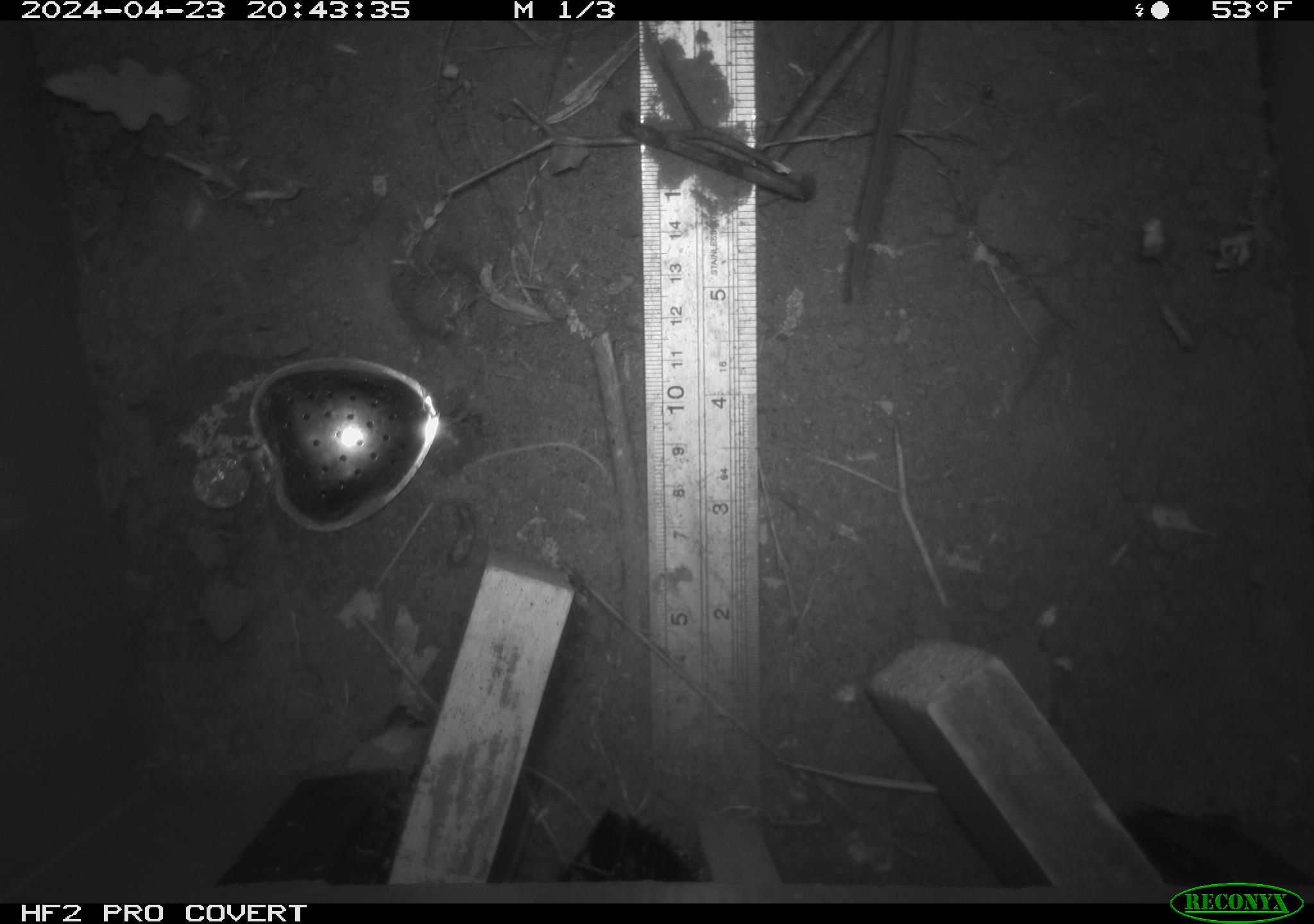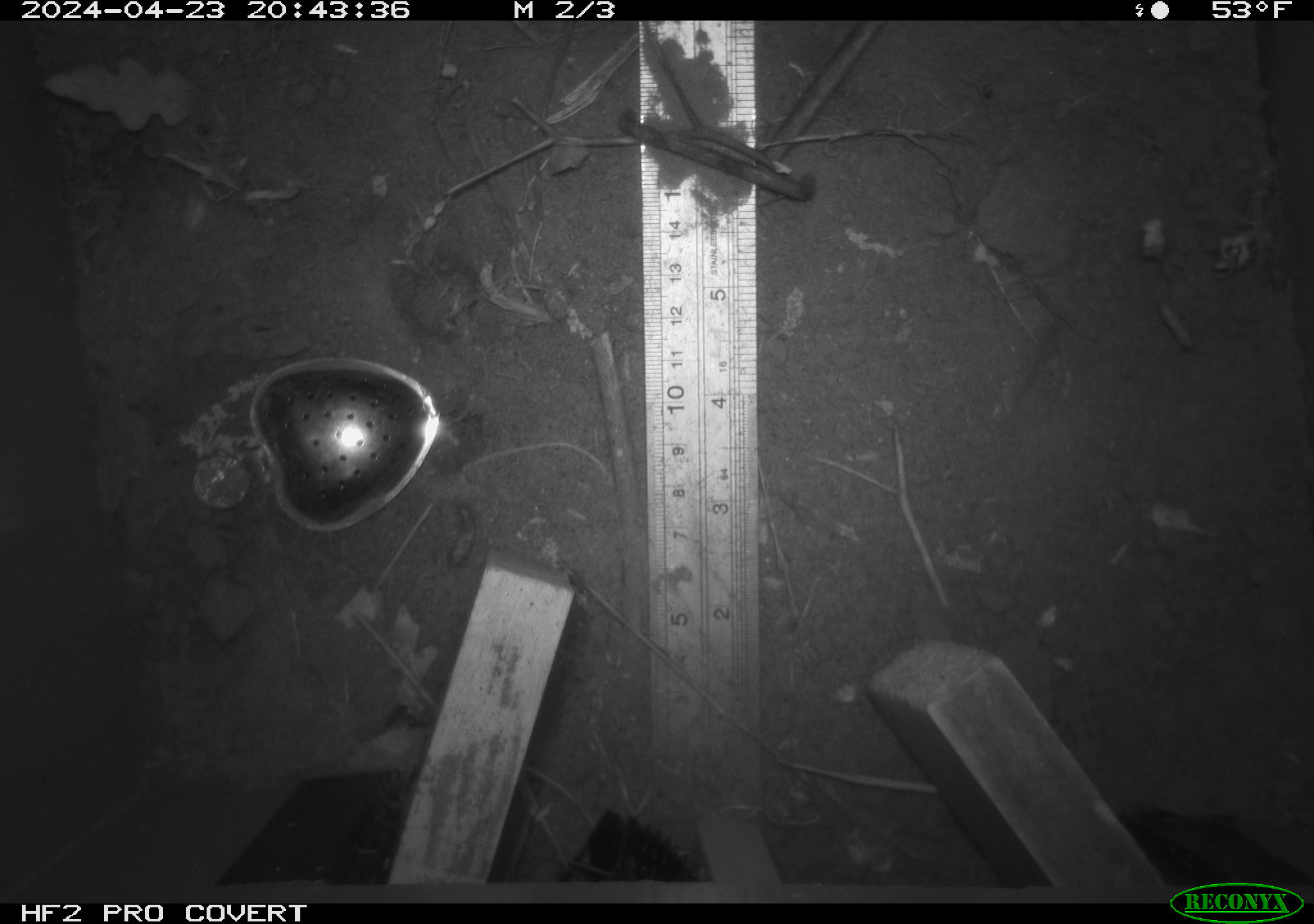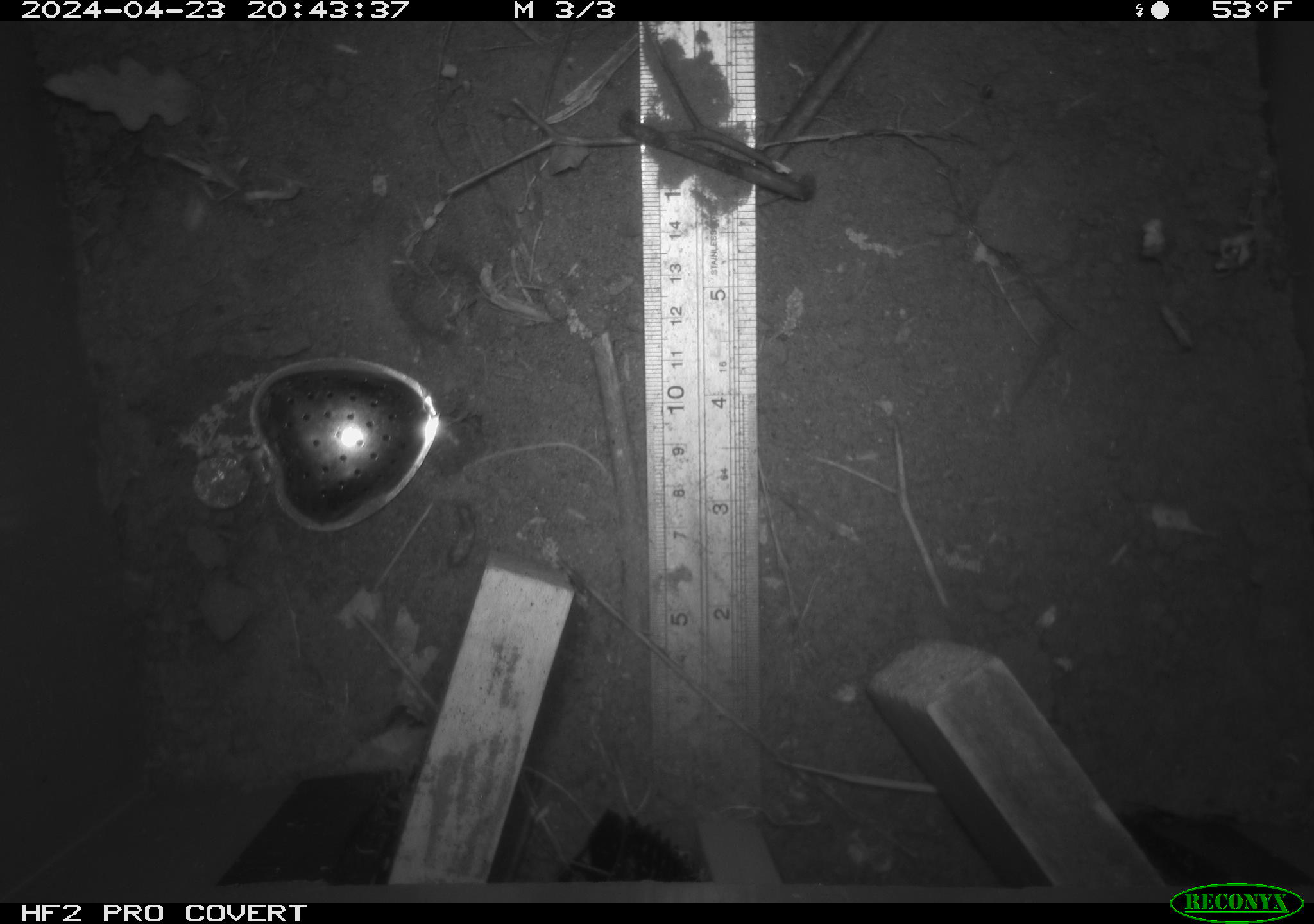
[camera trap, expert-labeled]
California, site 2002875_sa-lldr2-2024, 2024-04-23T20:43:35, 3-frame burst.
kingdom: Animalia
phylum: Chordata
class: Mammalia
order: Rodentia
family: Muridae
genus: Rattus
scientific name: Rattus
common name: rat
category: rattus species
Rattus species (rat) (Rattus).